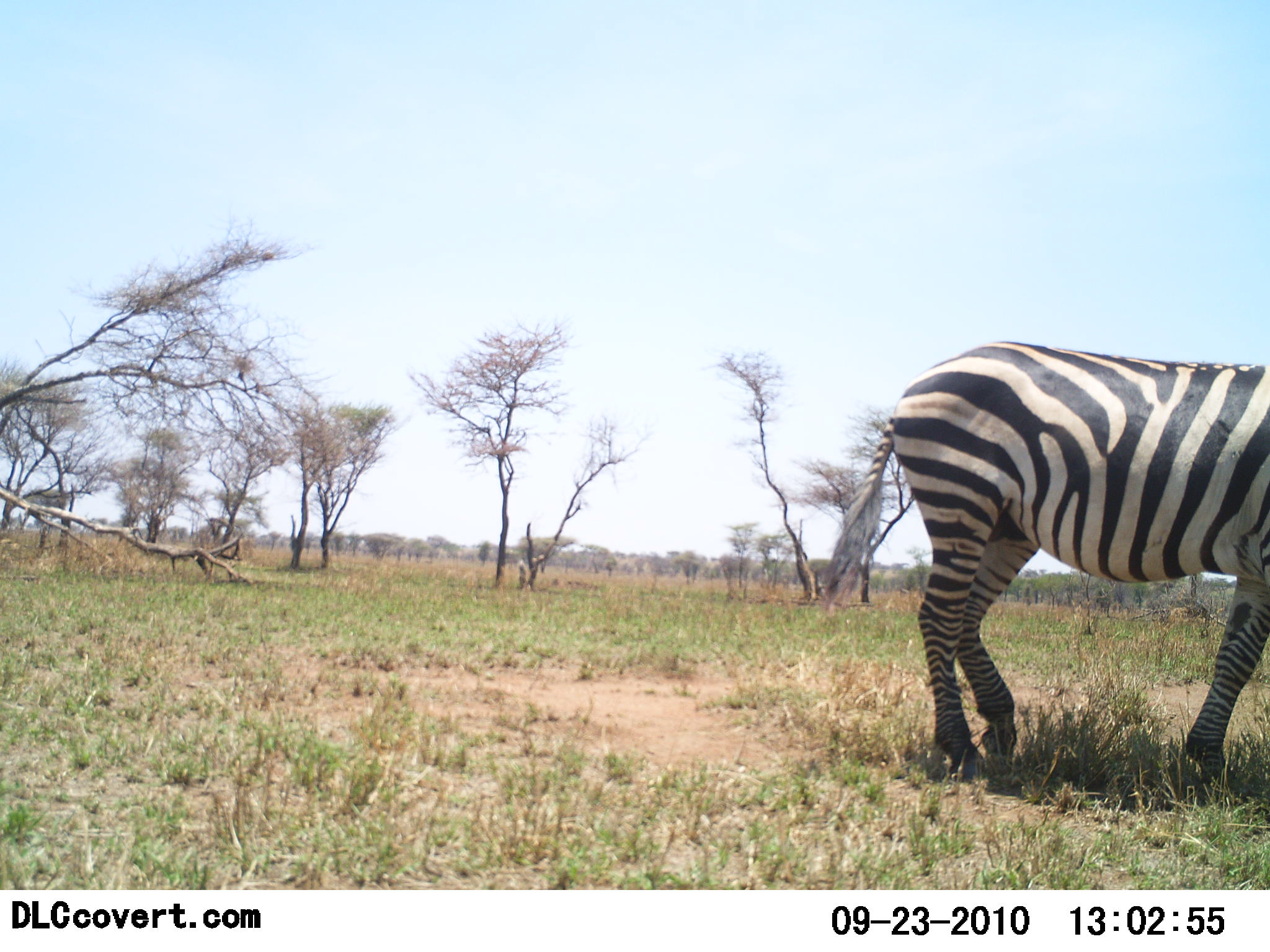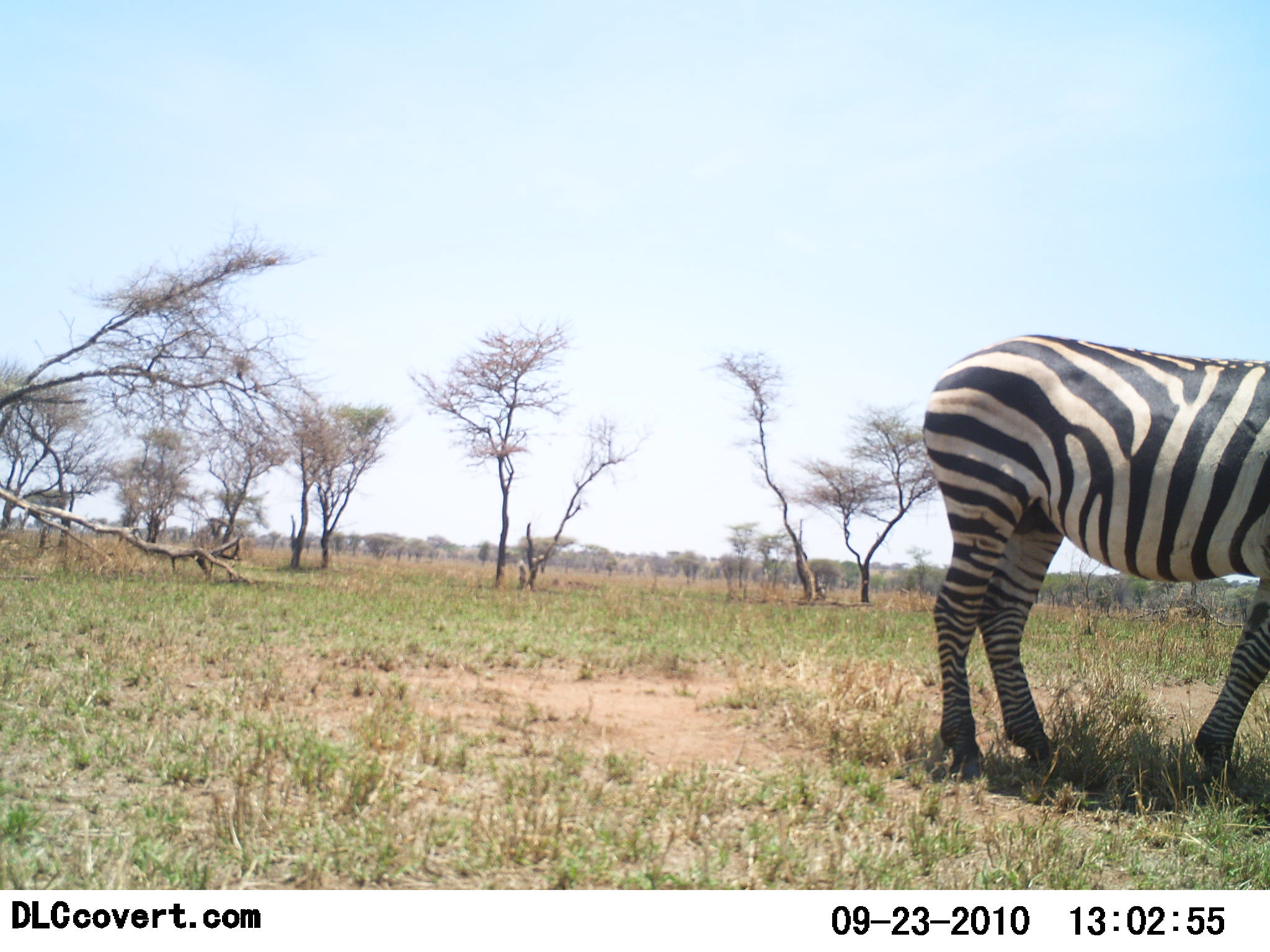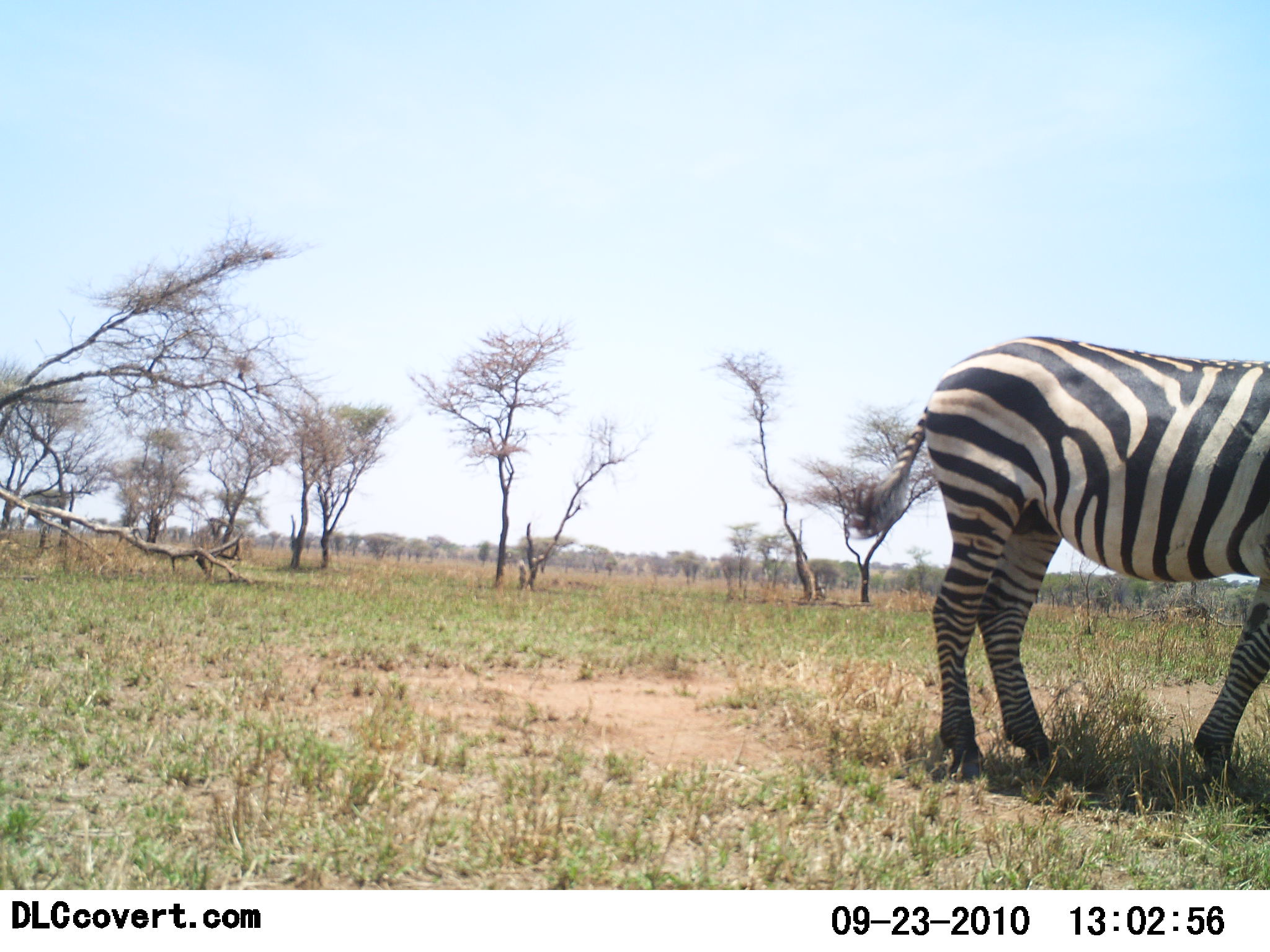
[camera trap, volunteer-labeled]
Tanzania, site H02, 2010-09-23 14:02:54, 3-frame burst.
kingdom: Animalia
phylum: Chordata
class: Mammalia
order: Perissodactyla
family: Equidae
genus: Equus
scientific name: Equus quagga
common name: plains zebra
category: zebra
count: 1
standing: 82%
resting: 0%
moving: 27%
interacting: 0%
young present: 0%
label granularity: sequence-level